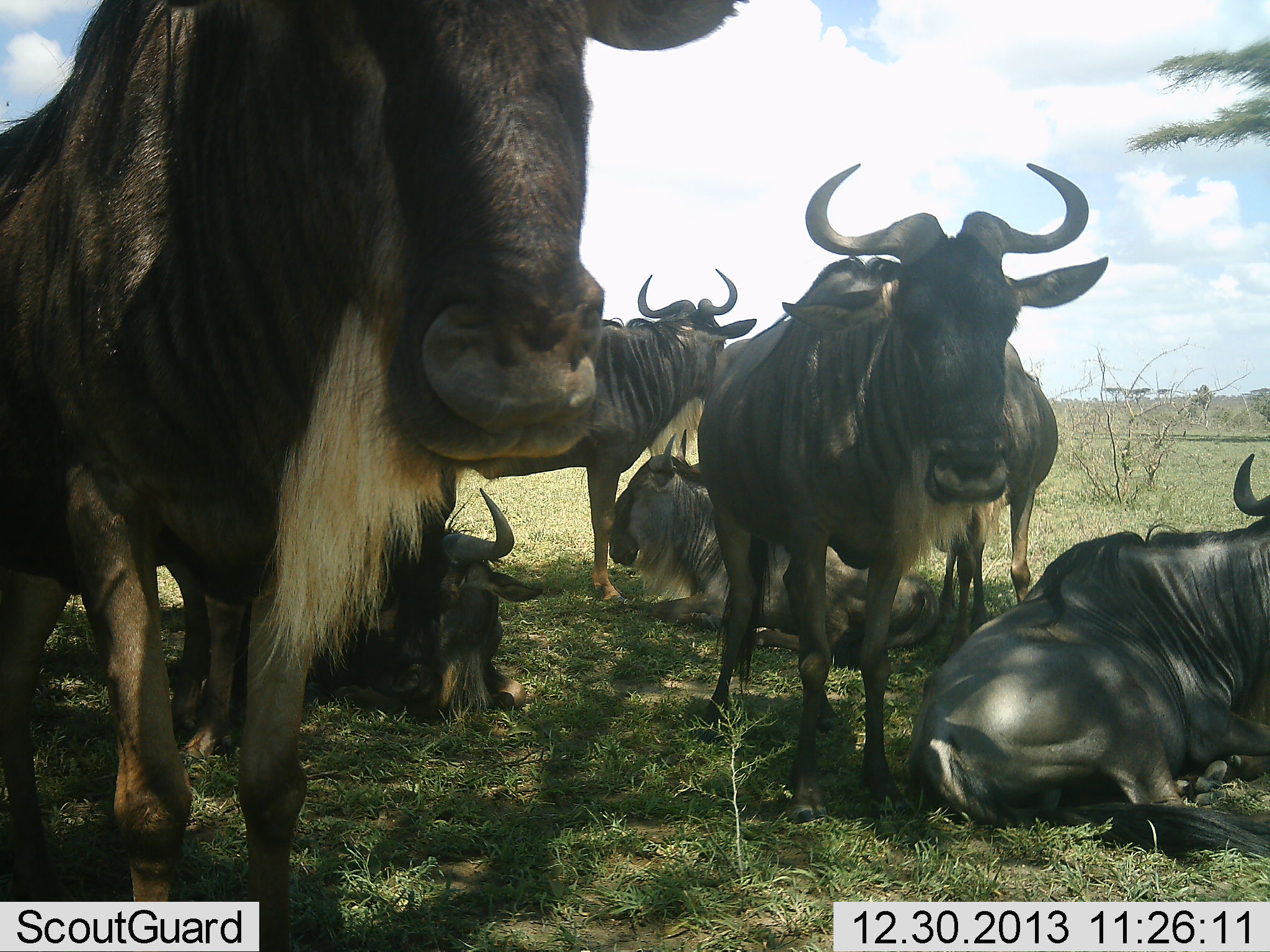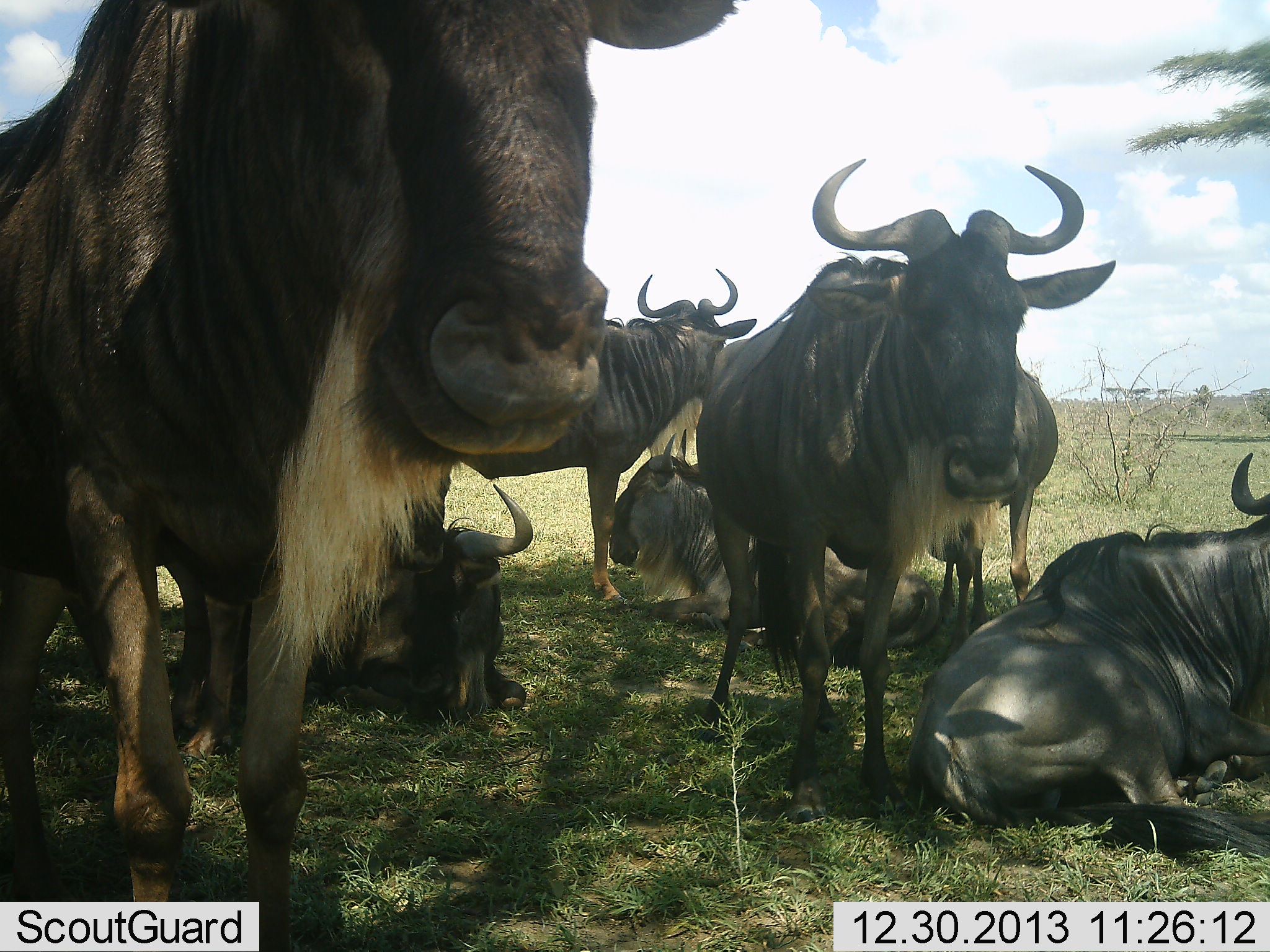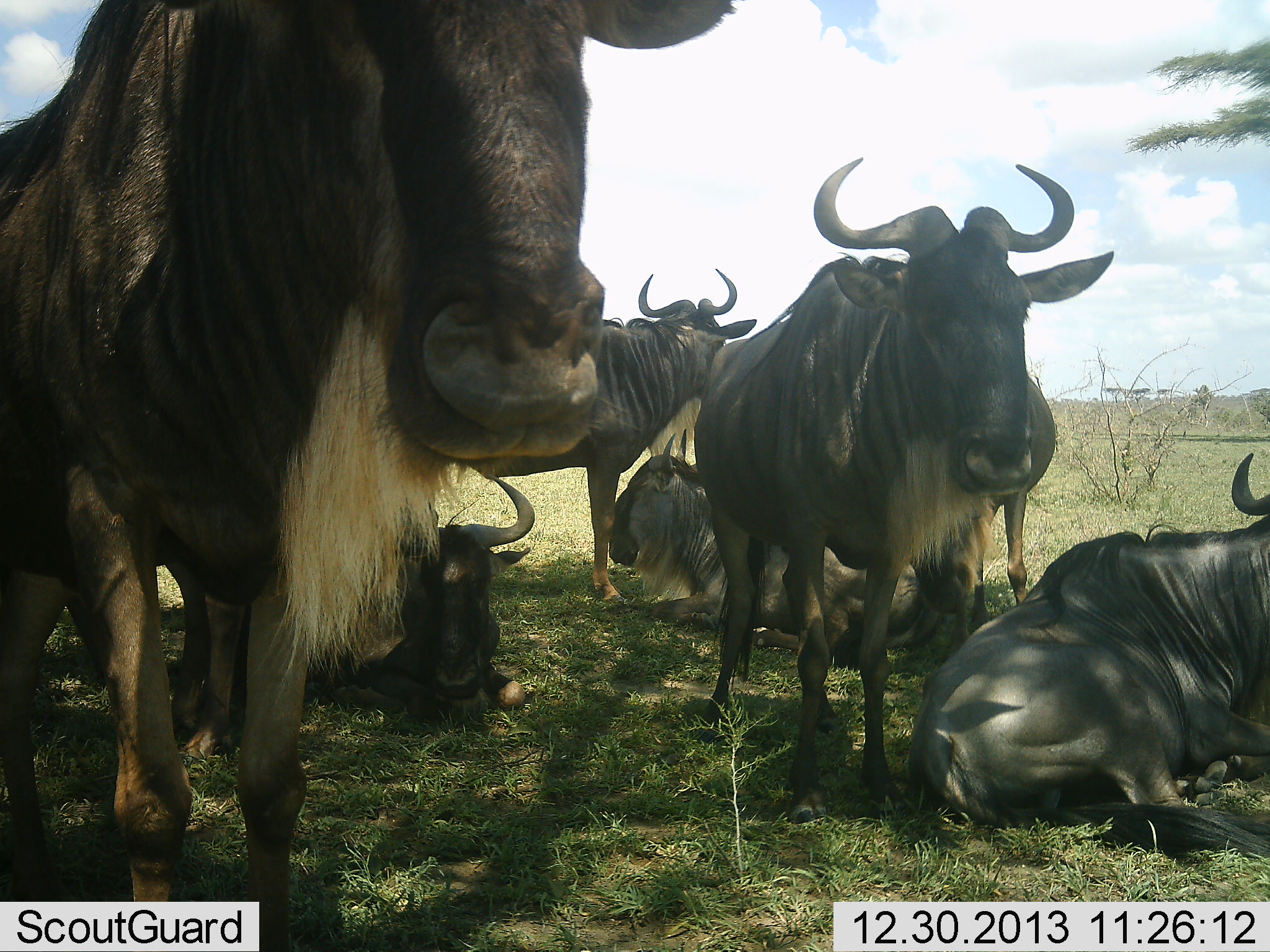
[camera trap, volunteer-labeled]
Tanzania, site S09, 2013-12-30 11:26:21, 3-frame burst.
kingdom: Animalia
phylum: Chordata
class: Mammalia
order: Artiodactyla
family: Bovidae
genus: Connochaetes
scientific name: Connochaetes taurinus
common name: blue wildebeest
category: wildebeest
Wildebeest (blue wildebeest) (Connochaetes taurinus), count 7. Behavior (volunteer vote fractions): standing 84%, resting 100%, moving 0%, interacting 5%. Young present (vote fraction): 0%. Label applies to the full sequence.